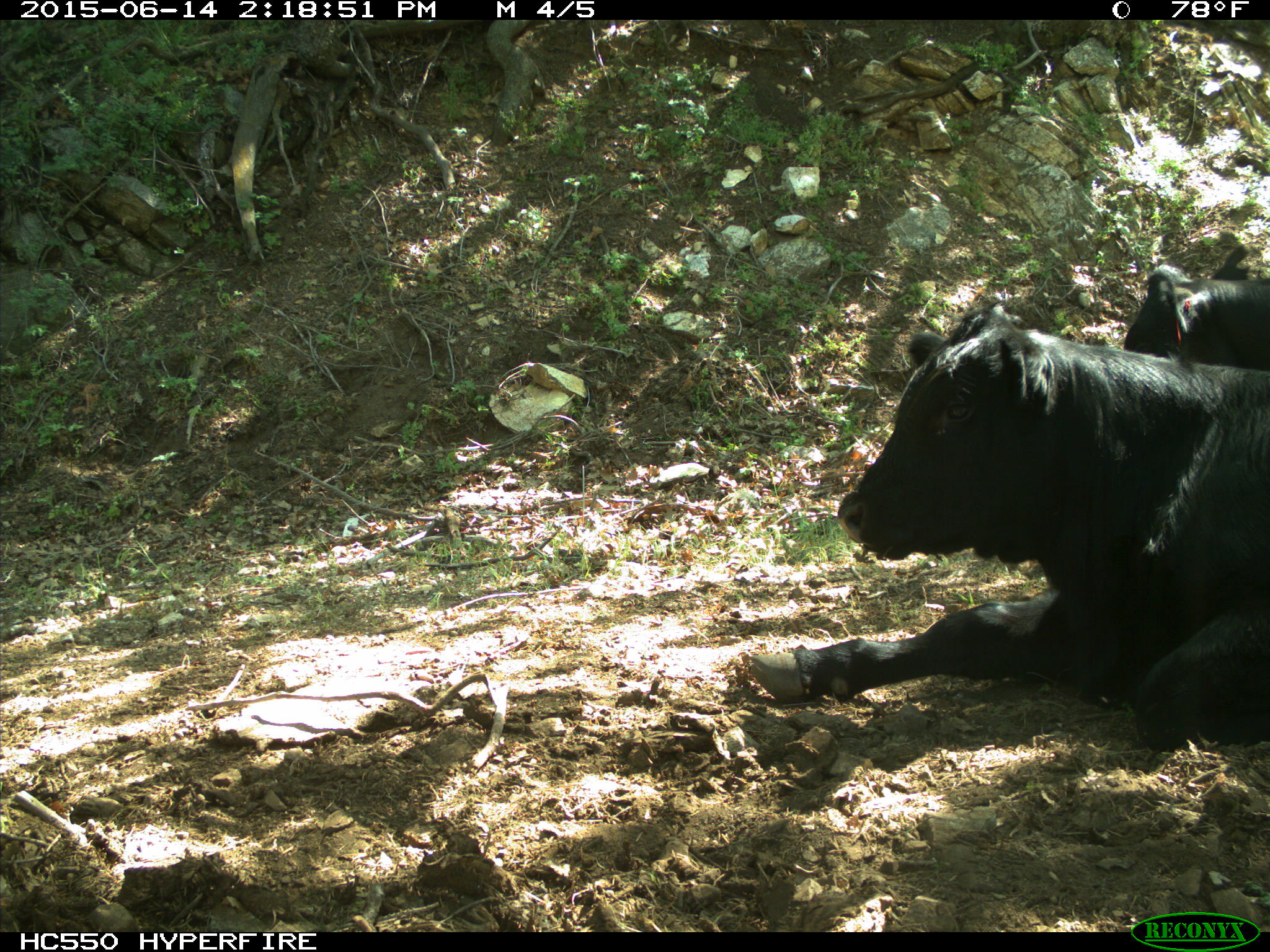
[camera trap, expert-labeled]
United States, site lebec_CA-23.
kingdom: Animalia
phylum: Chordata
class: Mammalia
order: Artiodactyla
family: Bovidae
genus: Bos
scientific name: Bos taurus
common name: domestic cow